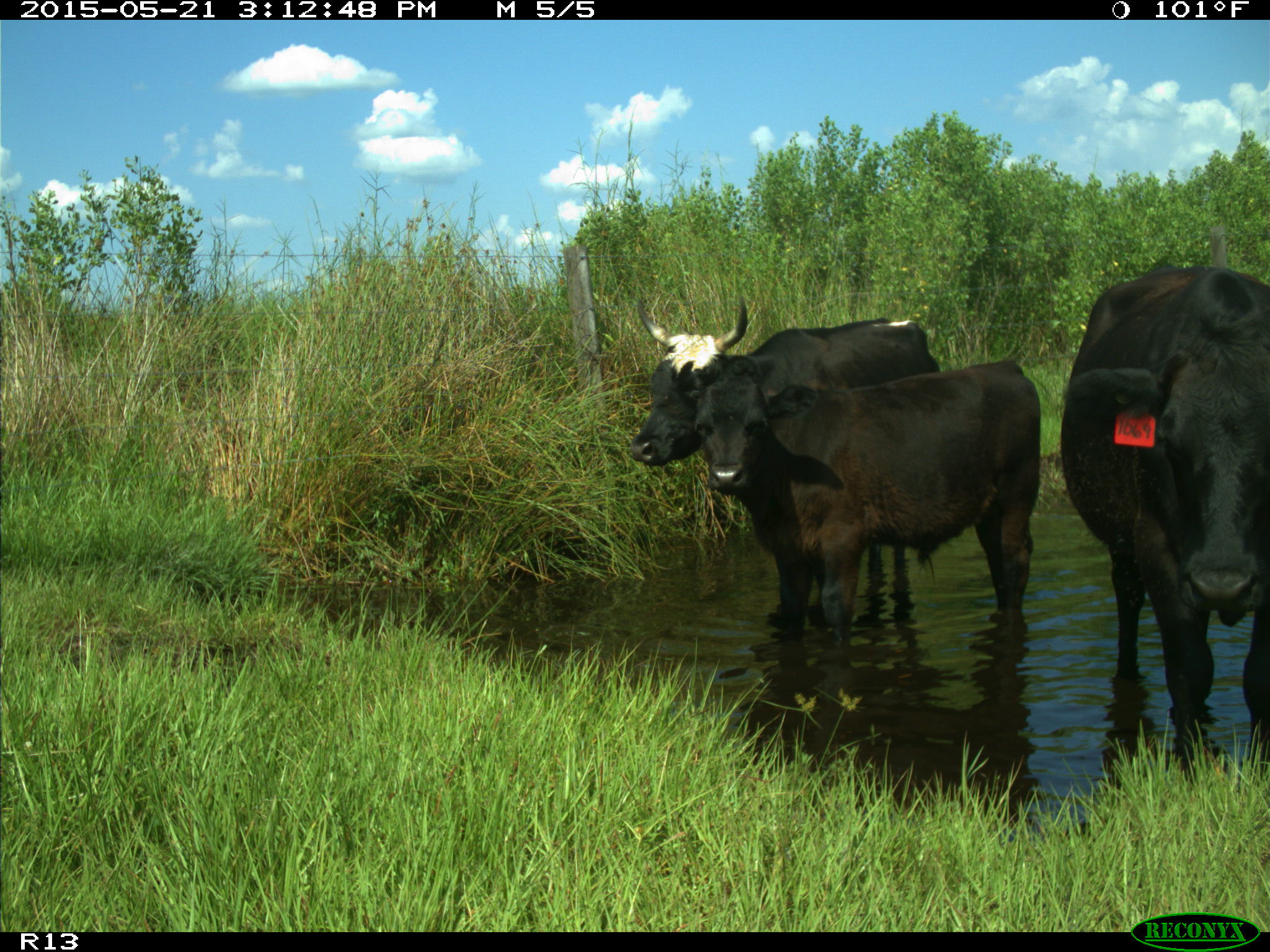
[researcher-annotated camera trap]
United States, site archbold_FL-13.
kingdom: Animalia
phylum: Chordata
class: Mammalia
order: Artiodactyla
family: Bovidae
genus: Bos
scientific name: Bos taurus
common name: domestic cow